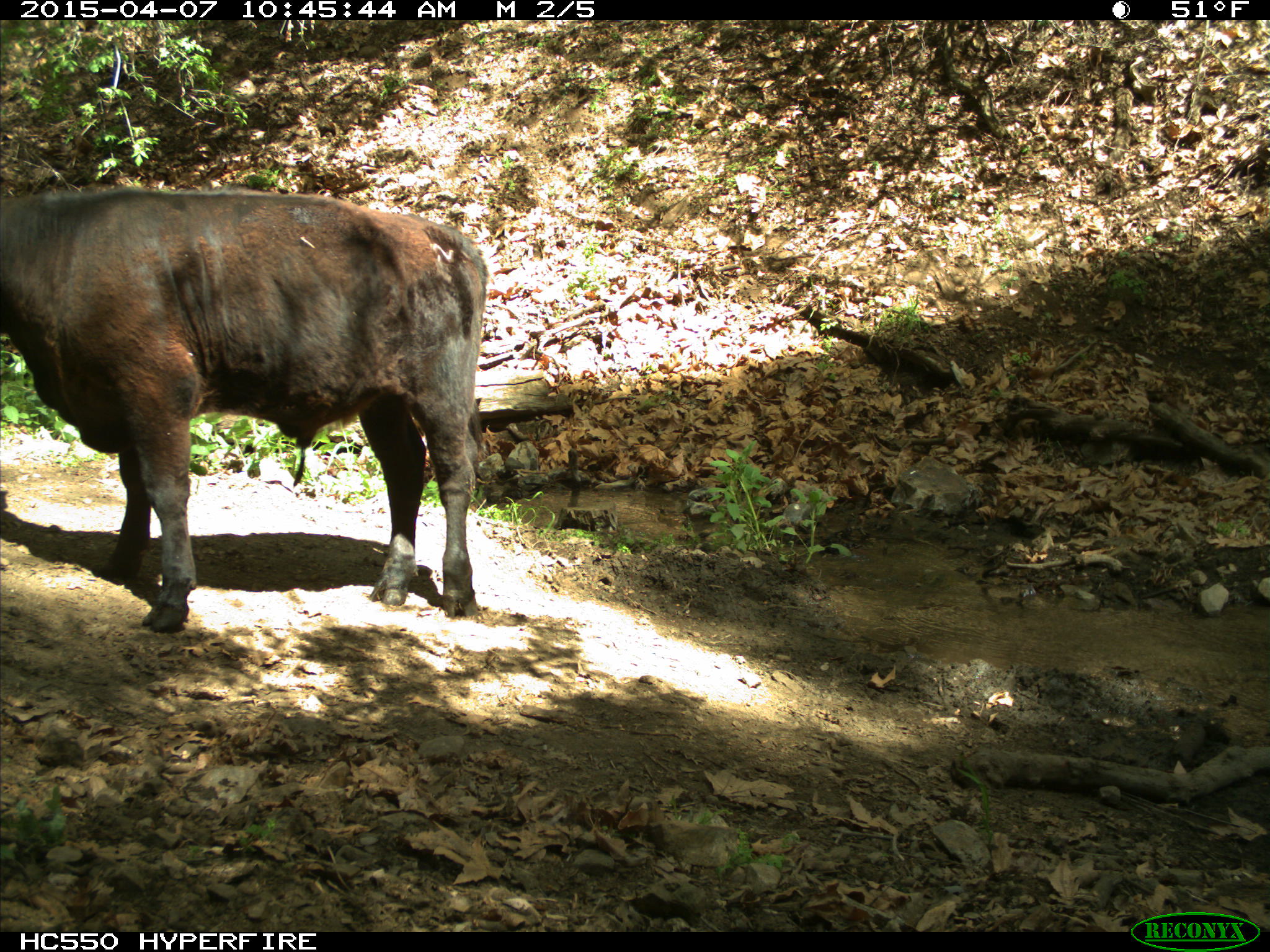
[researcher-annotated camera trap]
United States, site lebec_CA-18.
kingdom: Animalia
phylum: Chordata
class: Mammalia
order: Artiodactyla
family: Bovidae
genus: Bos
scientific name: Bos taurus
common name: domestic cow